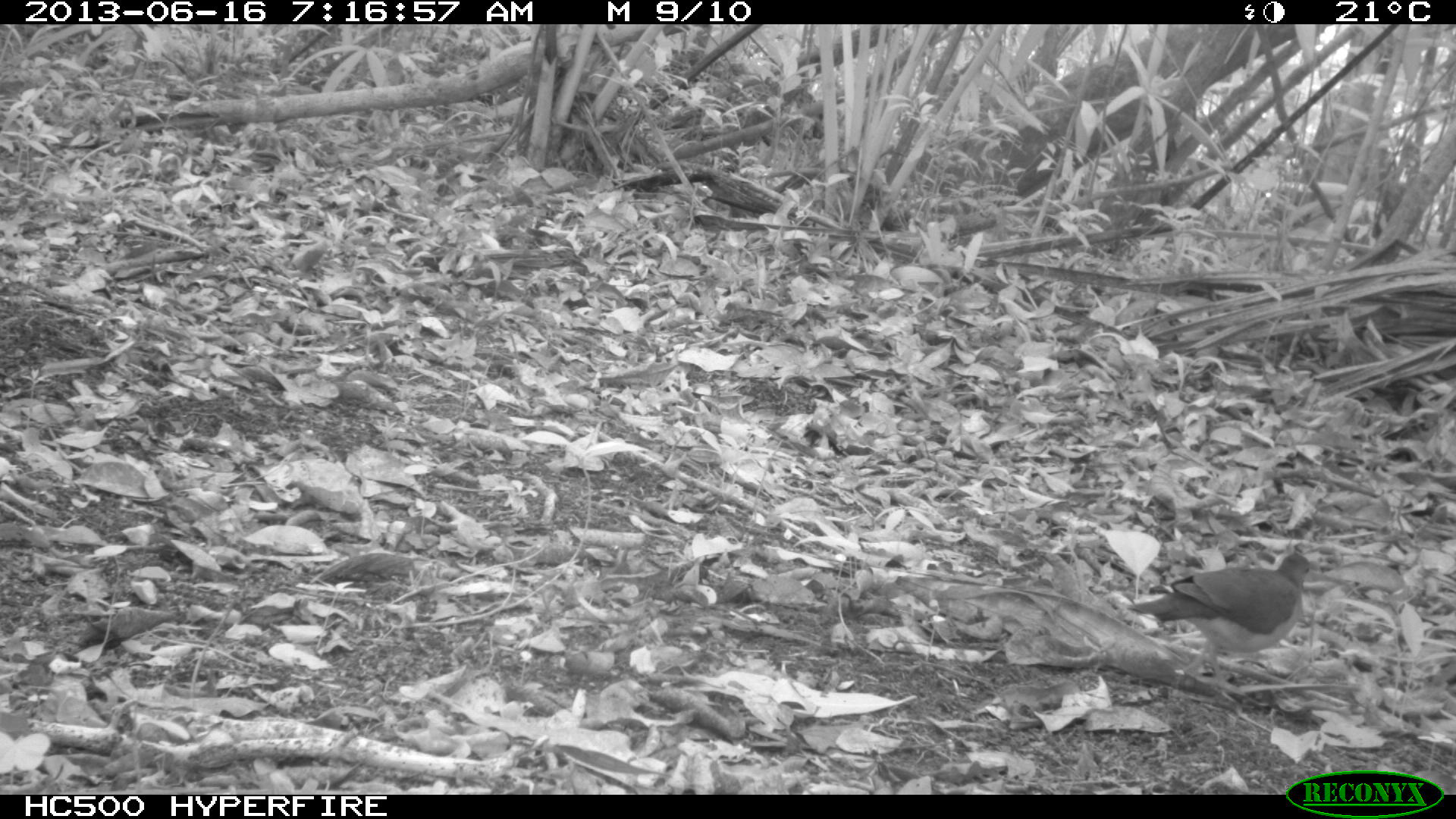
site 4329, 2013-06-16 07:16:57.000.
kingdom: Animalia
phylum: Chordata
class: Aves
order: Columbiformes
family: Columbidae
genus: Leptotila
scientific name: Leptotila plumbeiceps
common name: gray-headed dove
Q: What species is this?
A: Leptotila plumbeiceps (gray-headed dove).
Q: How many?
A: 1.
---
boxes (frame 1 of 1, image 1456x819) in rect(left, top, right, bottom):
leptotila plumbeiceps: rect(1128, 550, 1321, 690)